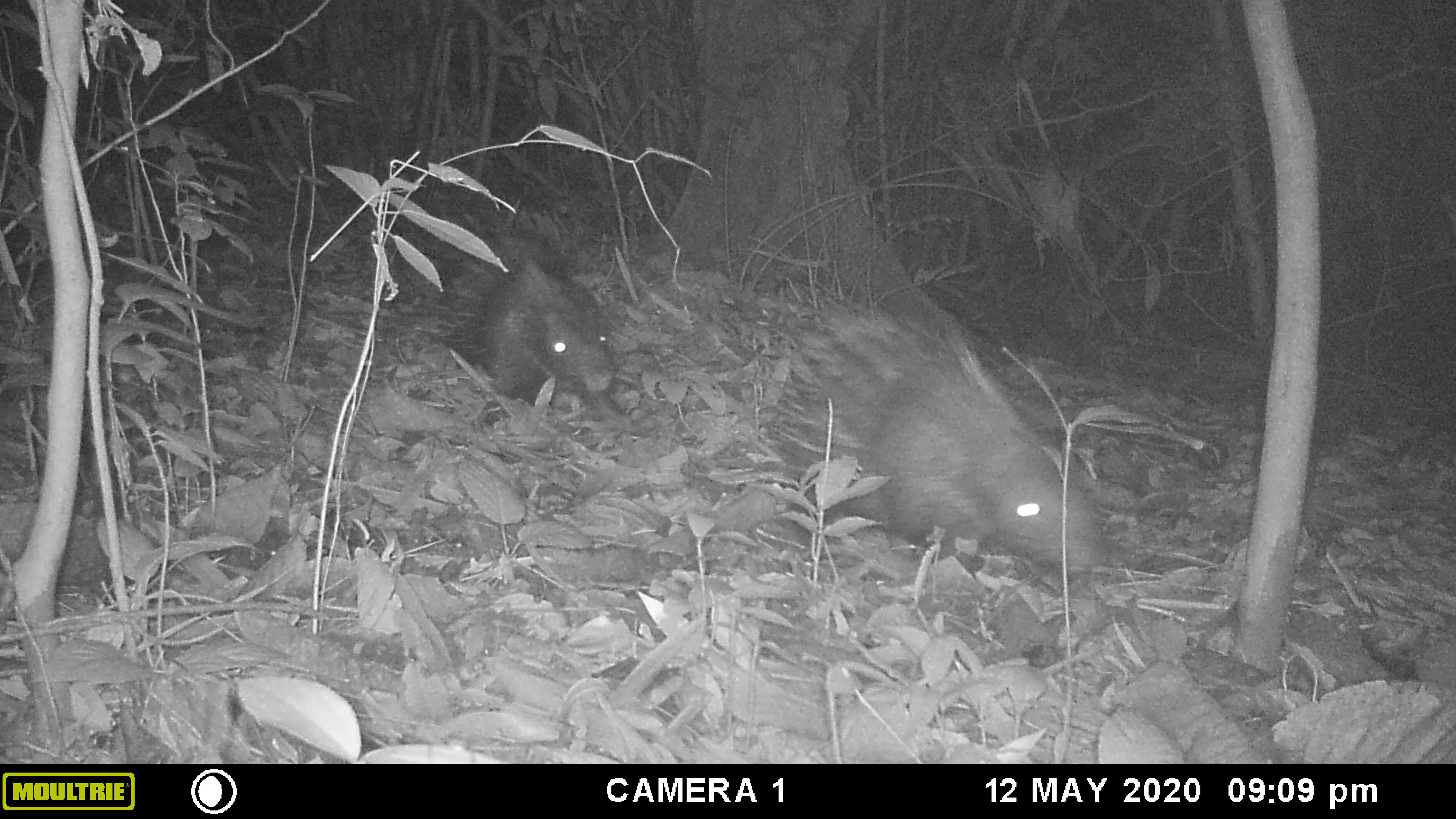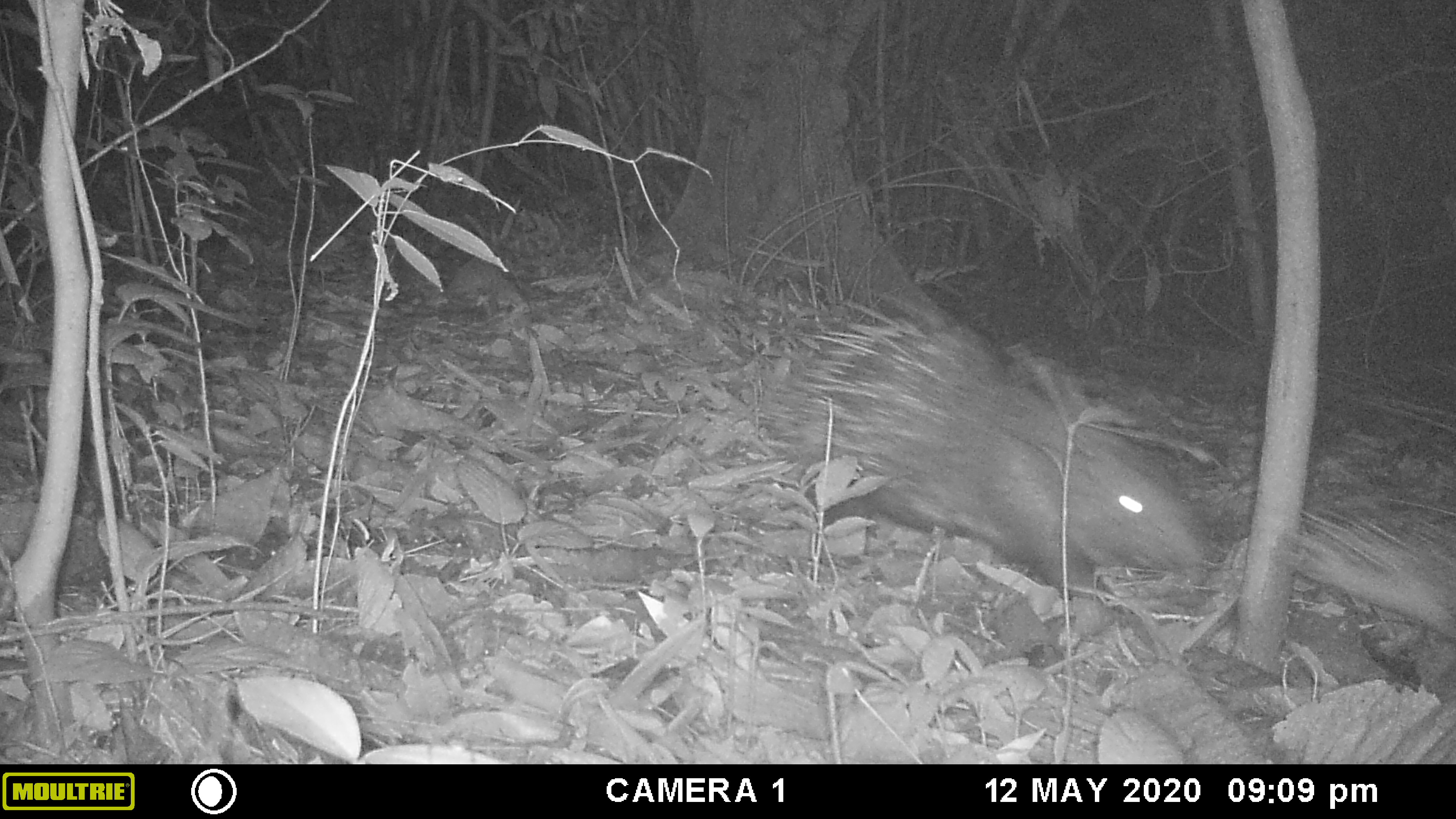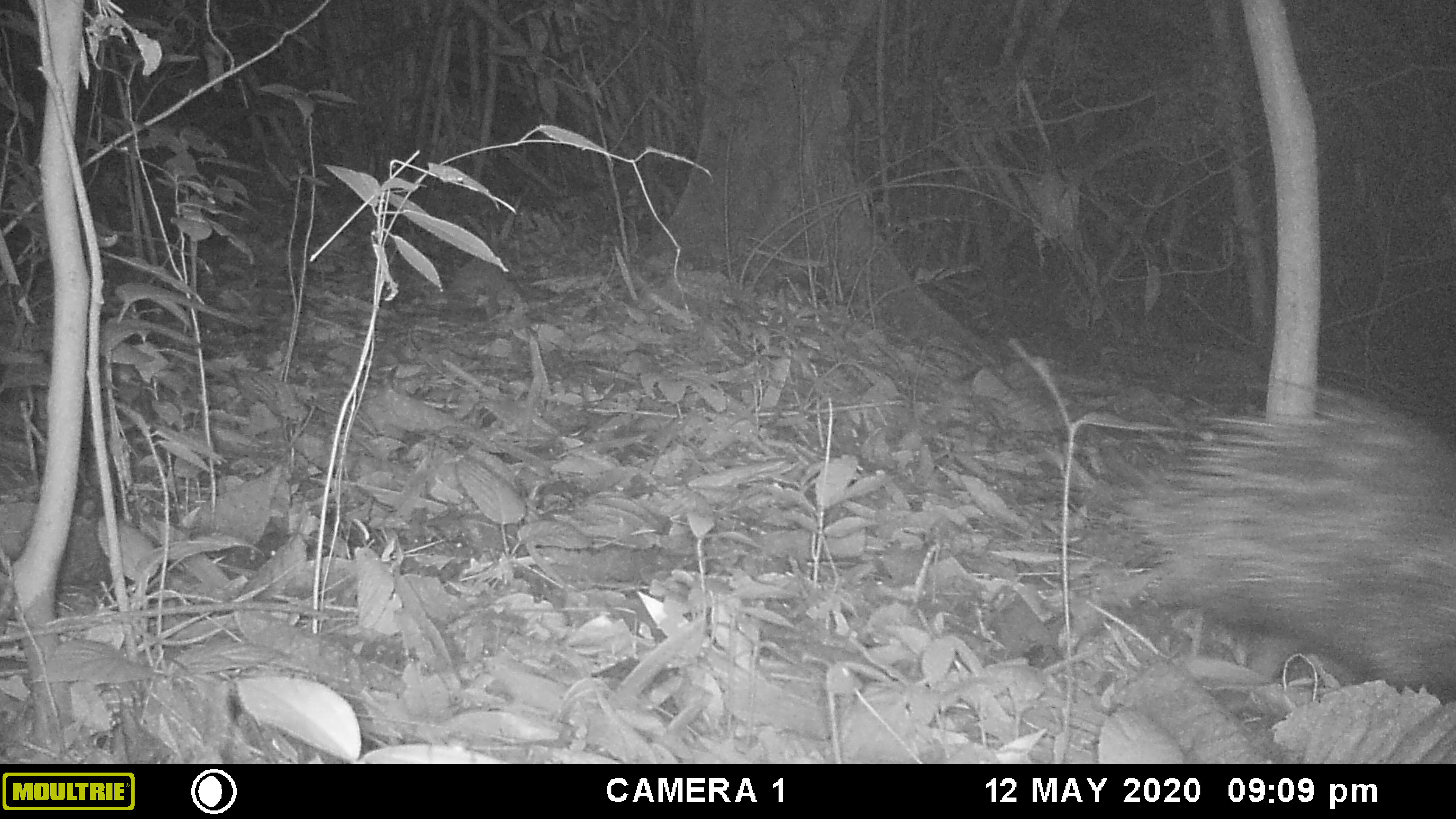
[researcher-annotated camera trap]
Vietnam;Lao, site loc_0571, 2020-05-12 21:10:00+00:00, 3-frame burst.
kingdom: Animalia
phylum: Chordata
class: Mammalia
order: Rodentia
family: Hystricidae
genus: Hystrix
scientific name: Hystrix brachyura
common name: malayan porcupine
Malayan porcupine (Hystrix brachyura). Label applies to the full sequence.